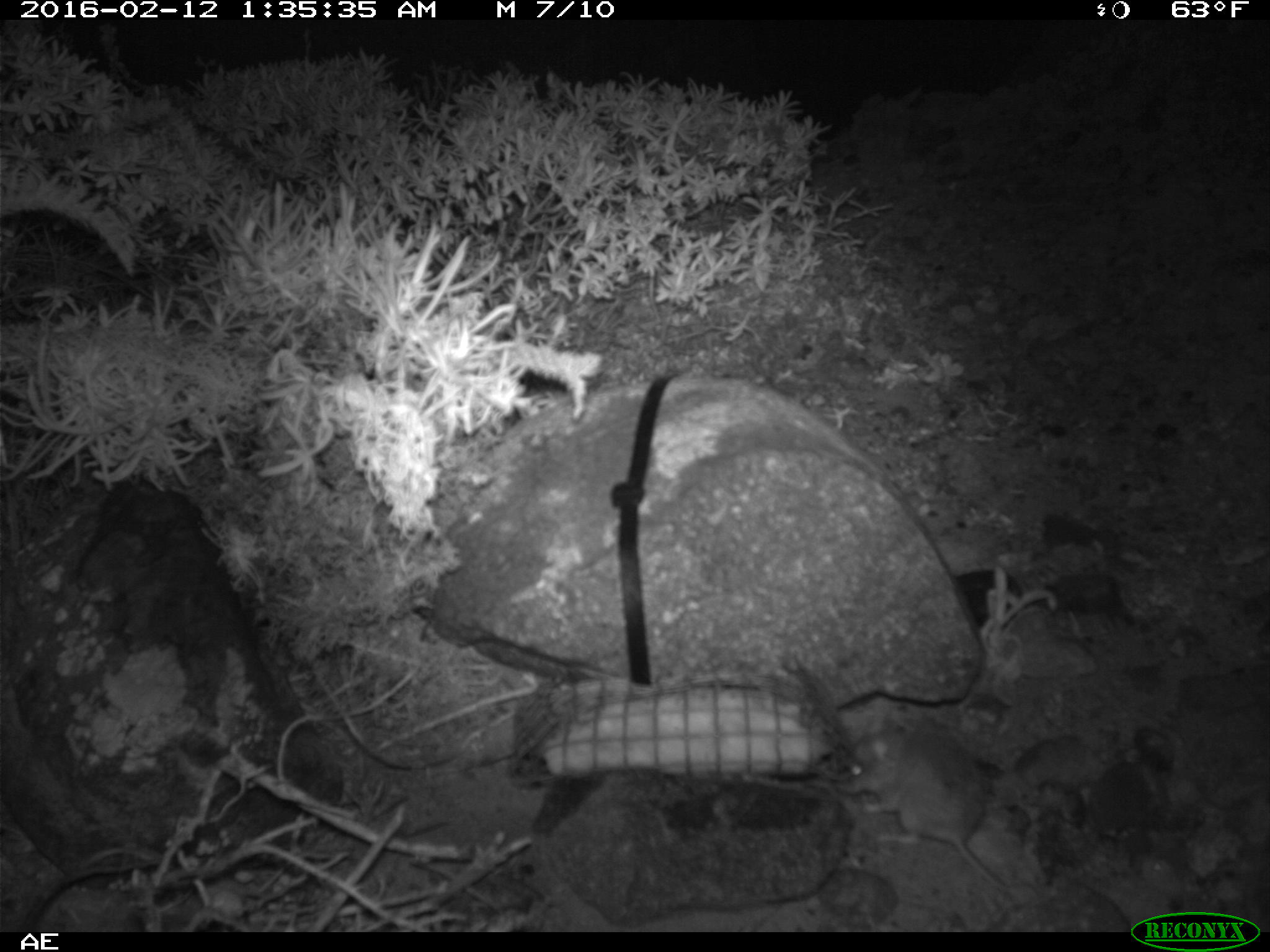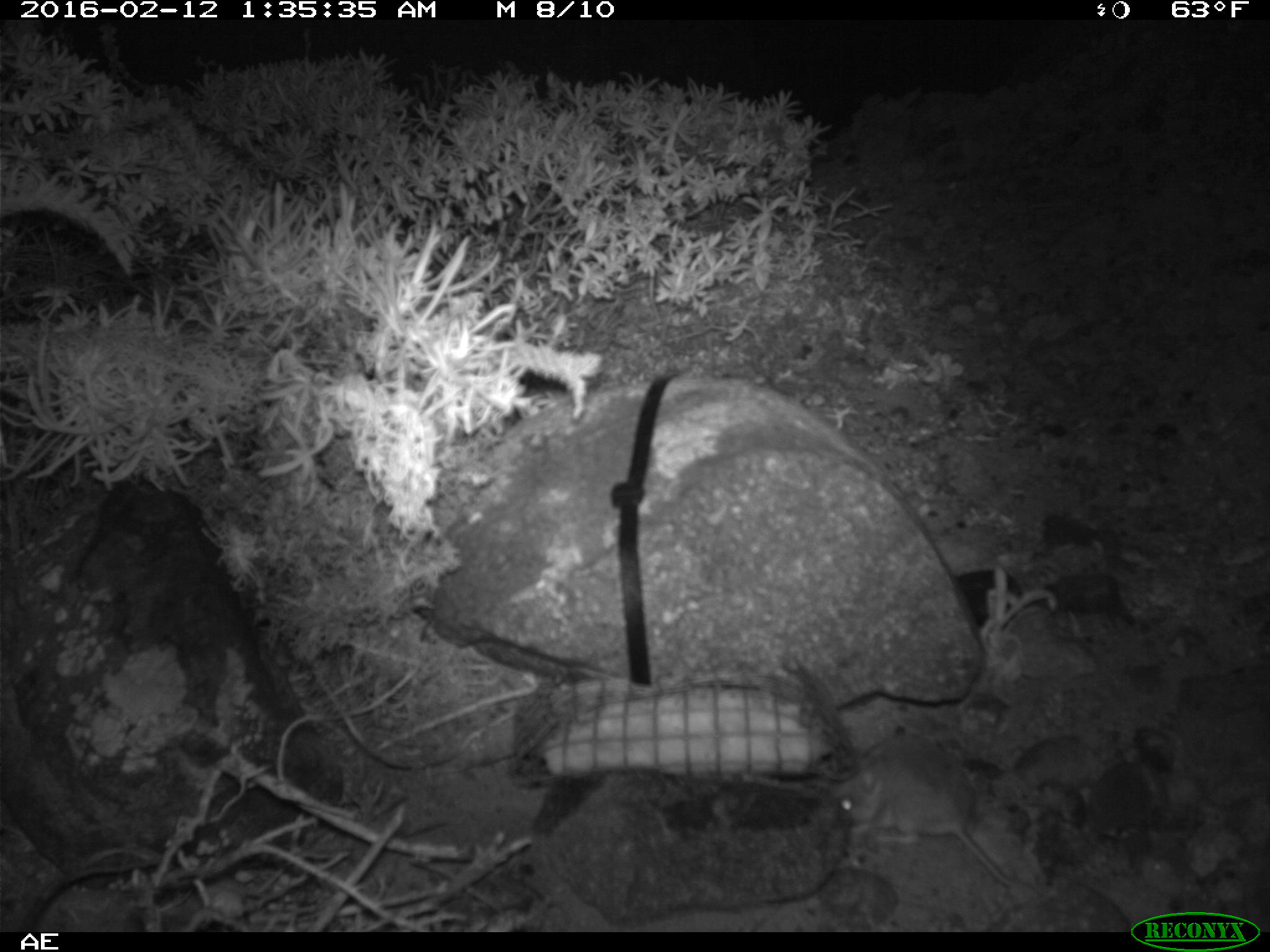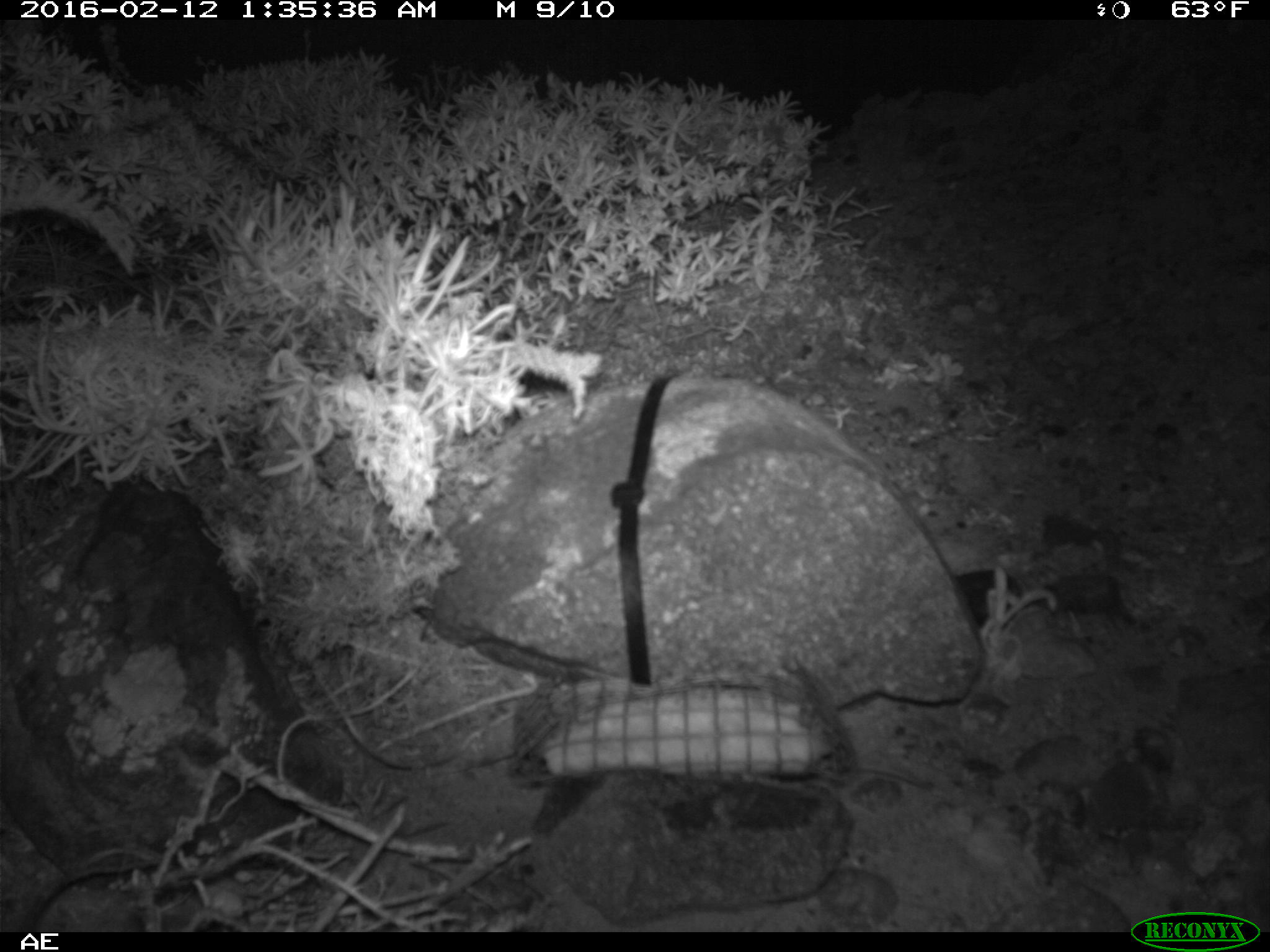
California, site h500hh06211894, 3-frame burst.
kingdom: Animalia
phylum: Chordata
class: Mammalia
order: Rodentia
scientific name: Rodentia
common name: rodent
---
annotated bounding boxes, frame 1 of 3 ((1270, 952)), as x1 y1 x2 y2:
rodent: 840 713 1013 892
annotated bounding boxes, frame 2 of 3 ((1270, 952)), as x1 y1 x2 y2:
rodent: 833 738 1013 885